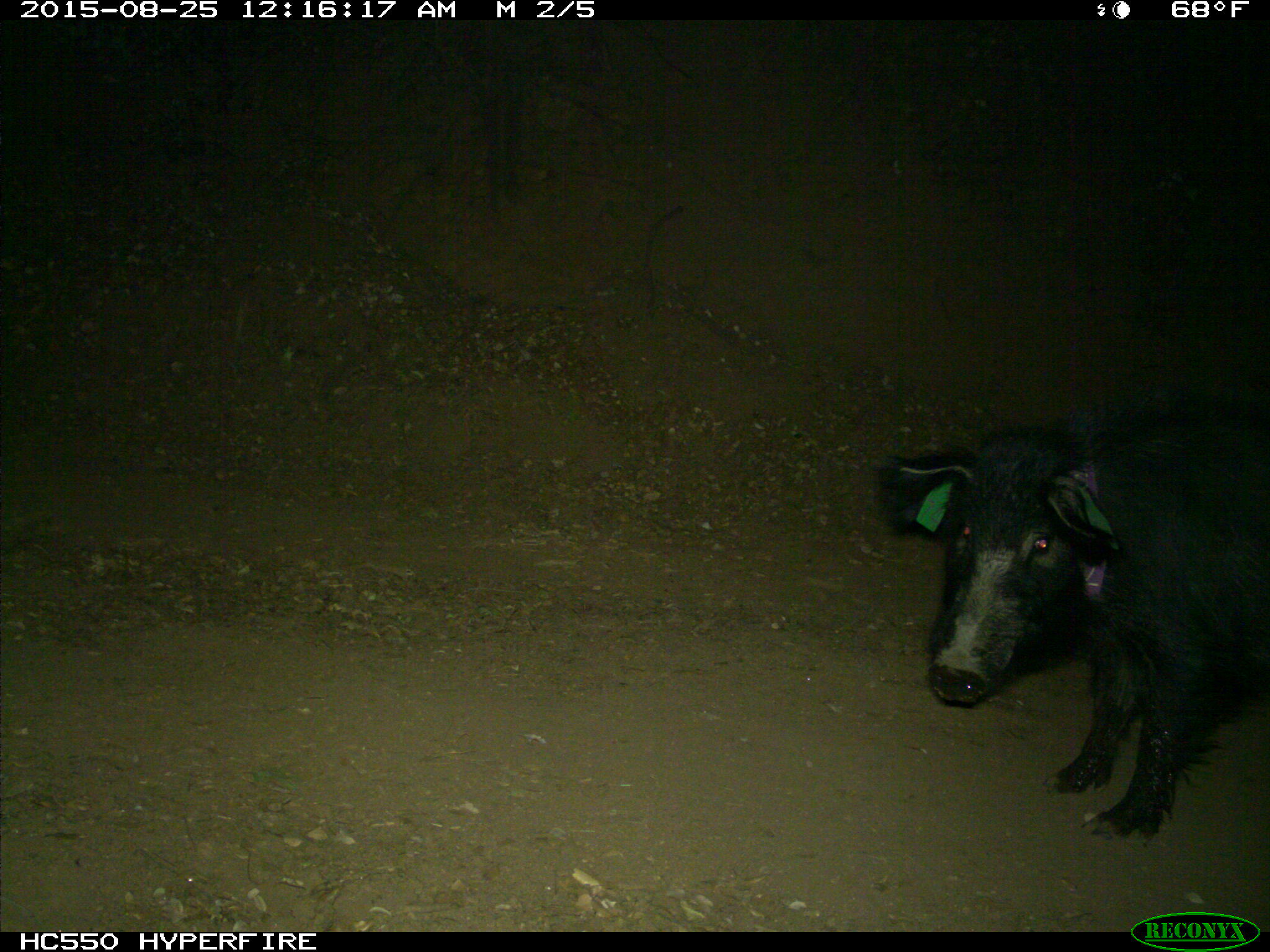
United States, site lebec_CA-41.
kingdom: Animalia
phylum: Chordata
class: Mammalia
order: Artiodactyla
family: Suidae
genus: Sus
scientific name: Sus scrofa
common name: wild boar